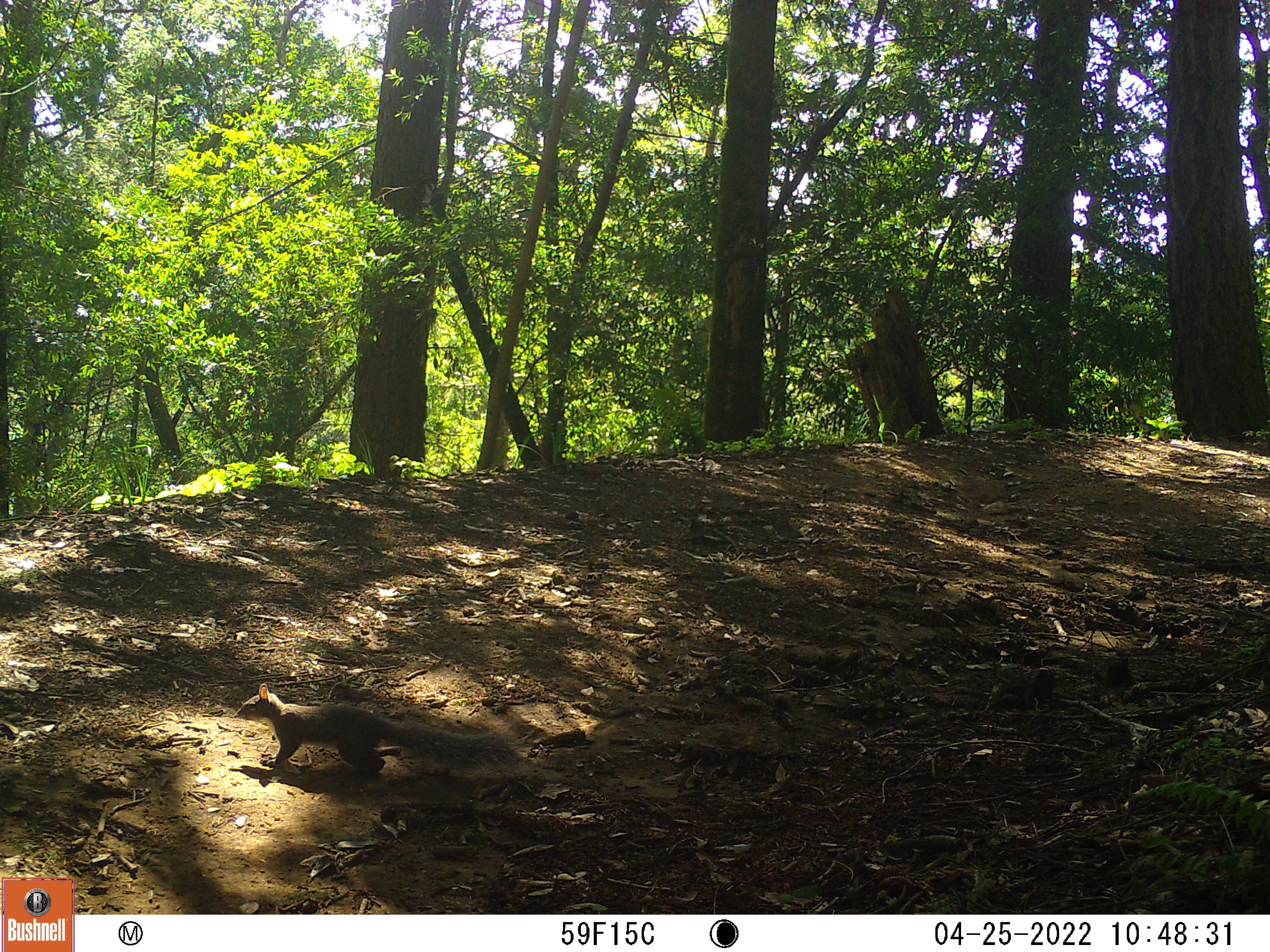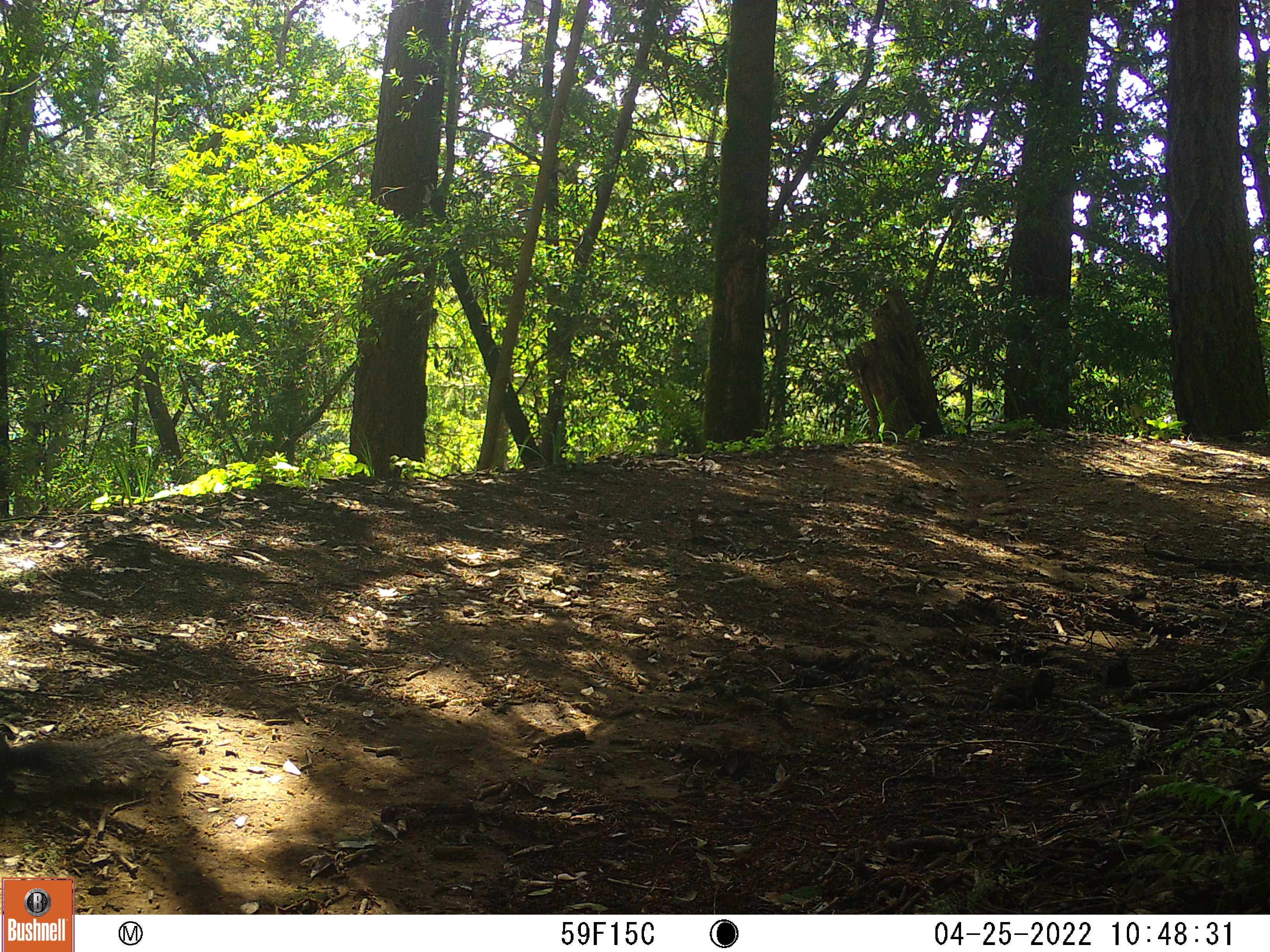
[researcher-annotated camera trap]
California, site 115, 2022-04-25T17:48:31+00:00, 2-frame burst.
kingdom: Animalia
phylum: Chordata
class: Mammalia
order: Rodentia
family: Sciuridae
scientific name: Sciuridae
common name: squirrel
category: unknown squirrel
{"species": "unknown squirrel (squirrel) (Sciuridae)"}